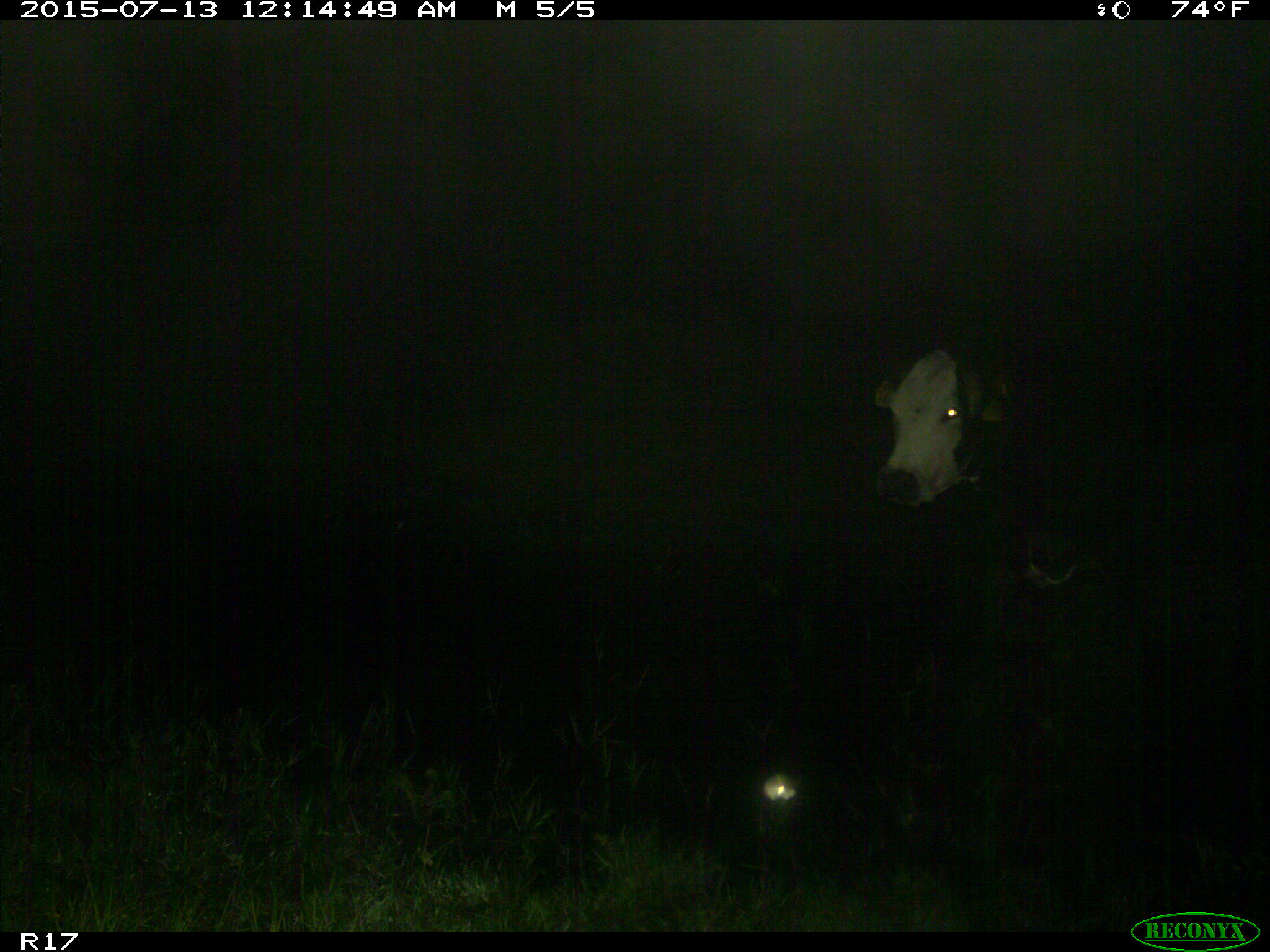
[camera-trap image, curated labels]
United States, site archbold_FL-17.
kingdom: Animalia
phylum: Chordata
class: Mammalia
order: Artiodactyla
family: Bovidae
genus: Bos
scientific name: Bos taurus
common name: domestic cow